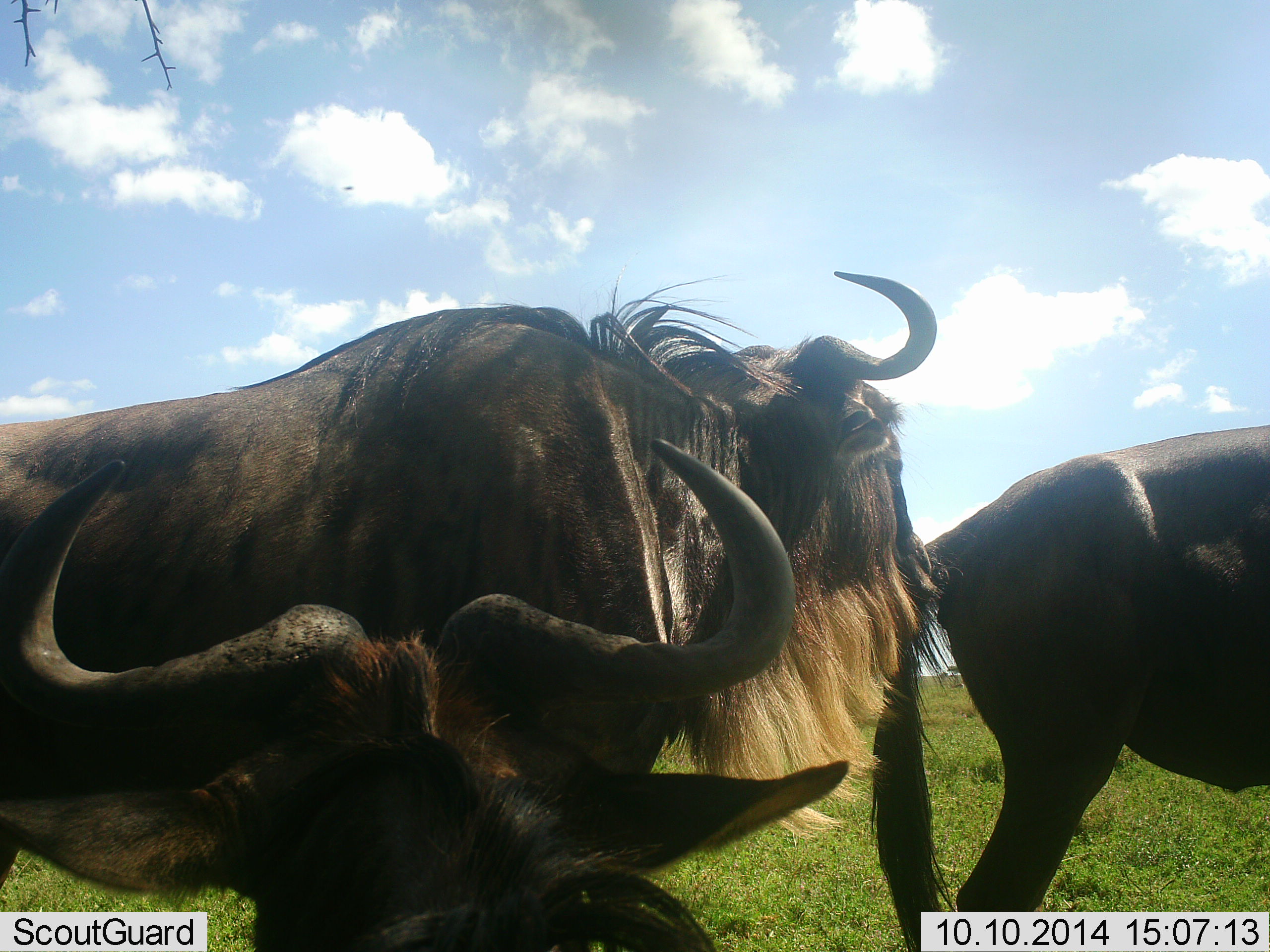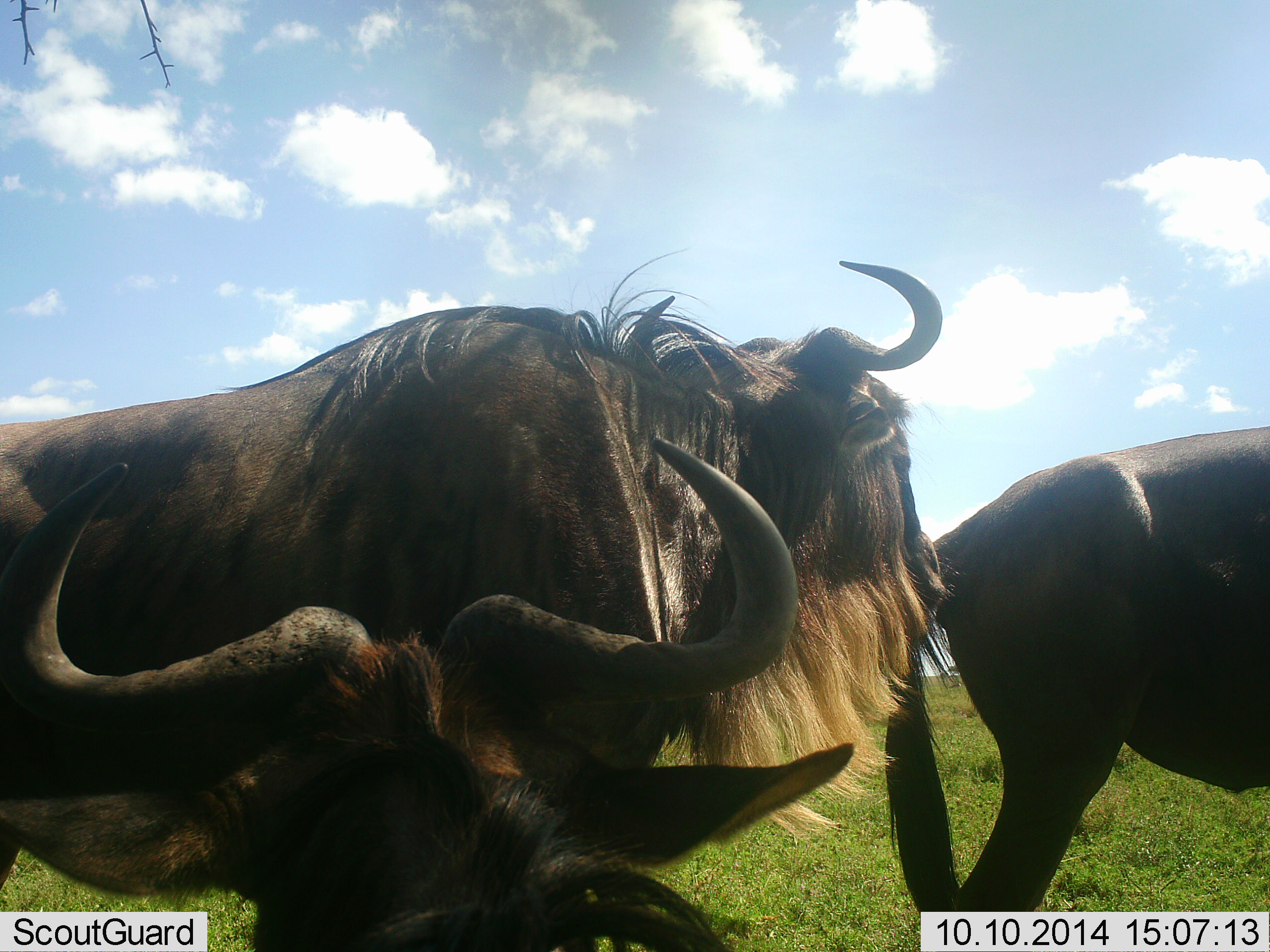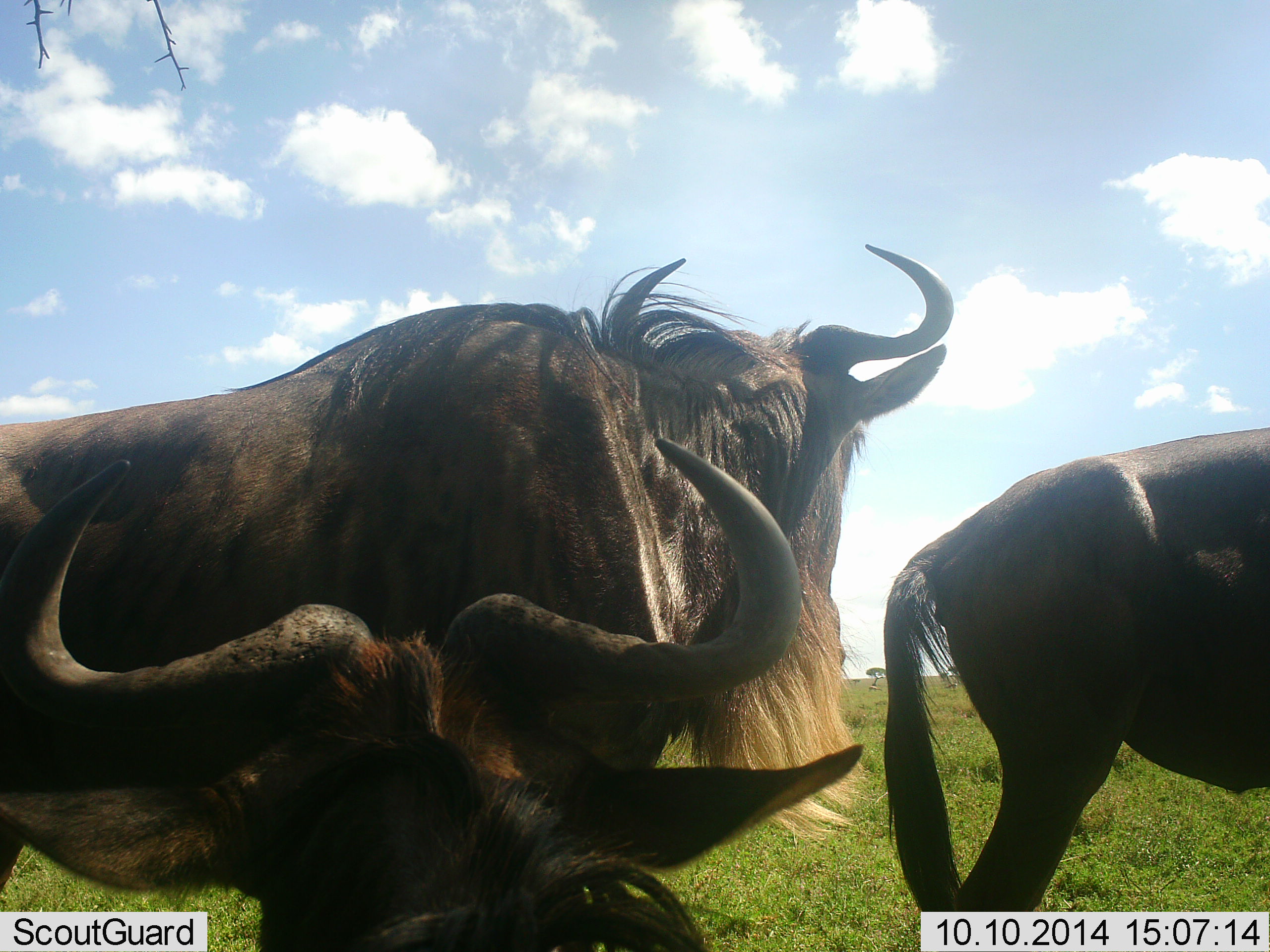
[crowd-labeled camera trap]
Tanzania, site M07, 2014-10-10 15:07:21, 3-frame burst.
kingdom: Animalia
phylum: Chordata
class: Mammalia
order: Artiodactyla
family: Bovidae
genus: Connochaetes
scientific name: Connochaetes taurinus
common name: blue wildebeest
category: wildebeest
Wildebeest (blue wildebeest) (Connochaetes taurinus), count 3. Behavior (volunteer vote fractions): standing 90%, resting 70%, moving 0%, interacting 10%. Young present (vote fraction): 0%. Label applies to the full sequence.